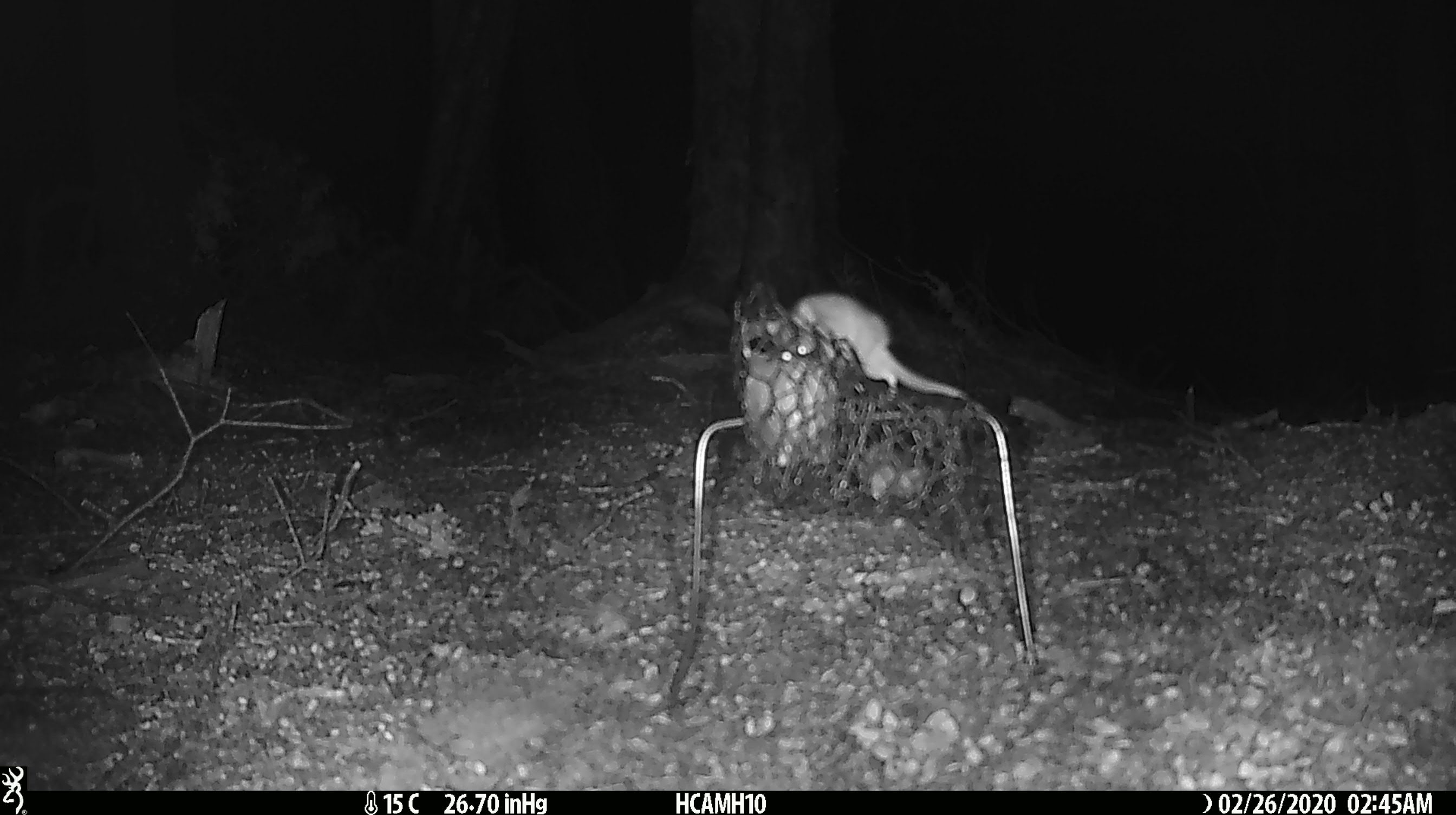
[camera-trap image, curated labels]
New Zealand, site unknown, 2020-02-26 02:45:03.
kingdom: Animalia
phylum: Chordata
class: Mammalia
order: Rodentia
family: Muridae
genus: Mus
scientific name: Mus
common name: mouse